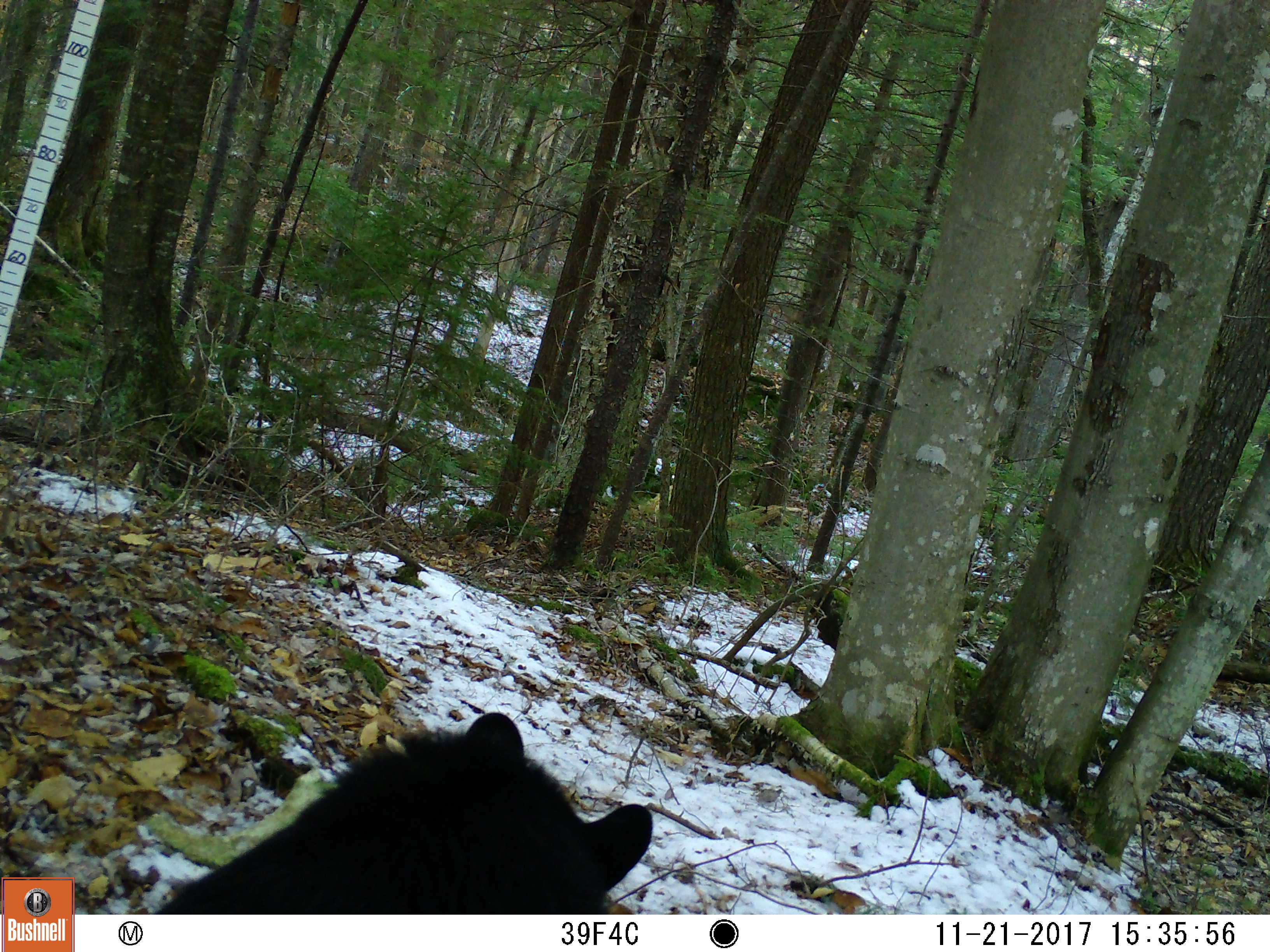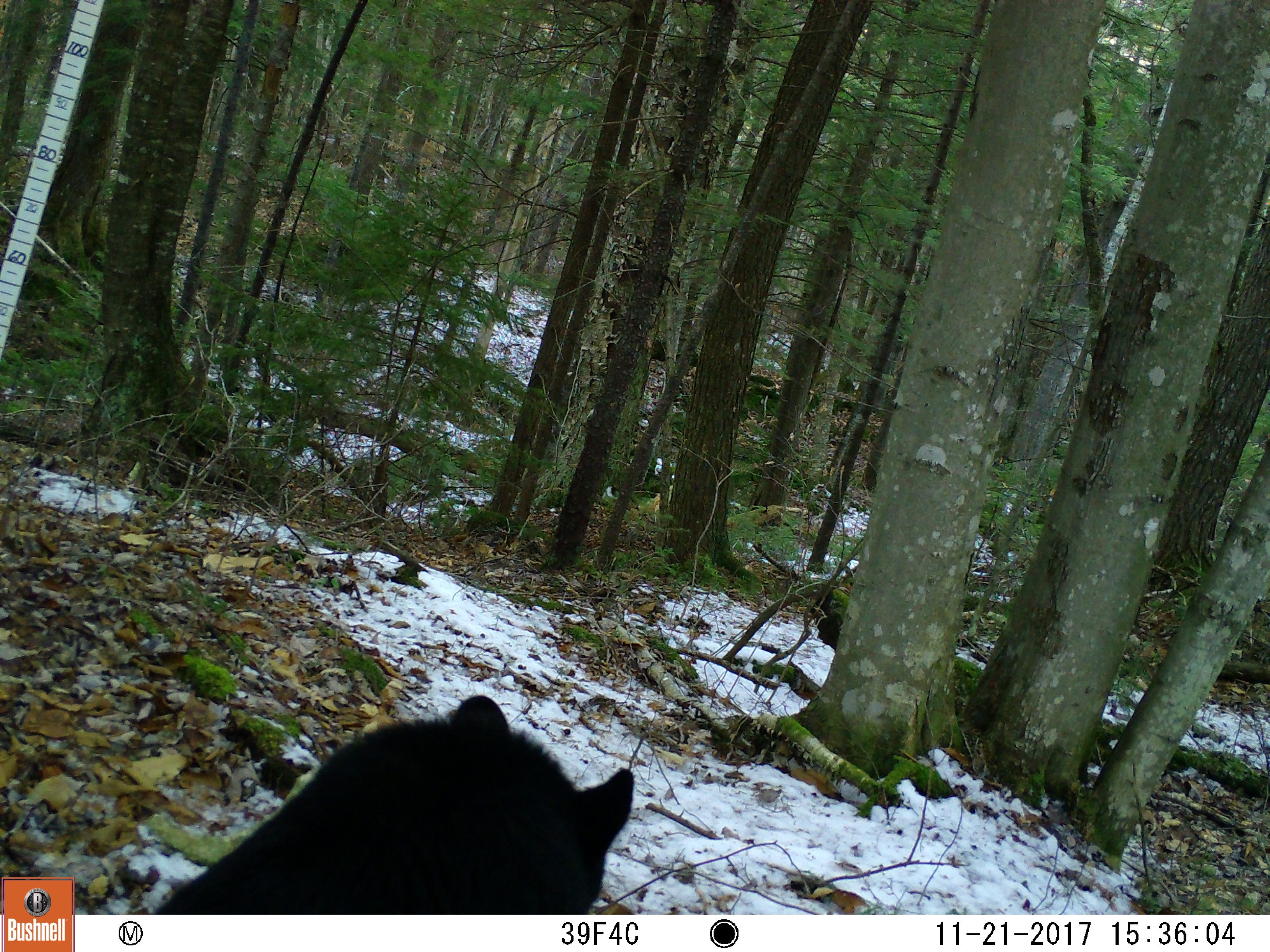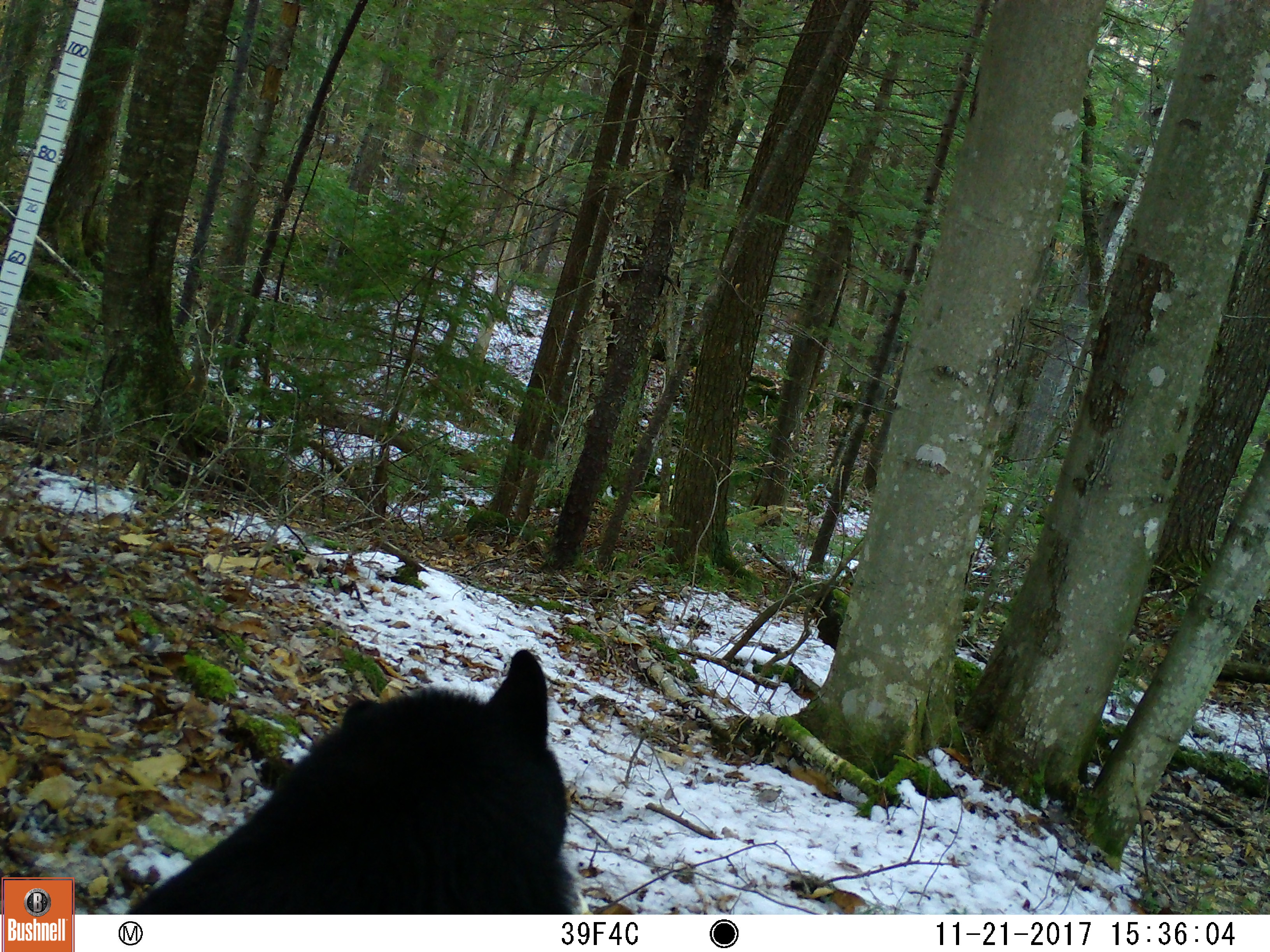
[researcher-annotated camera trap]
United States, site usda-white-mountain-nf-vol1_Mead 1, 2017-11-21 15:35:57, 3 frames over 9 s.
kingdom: Animalia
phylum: Chordata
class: Mammalia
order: Carnivora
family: Ursidae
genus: Ursus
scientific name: Ursus americanus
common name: black bear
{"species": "black bear (Ursus americanus)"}